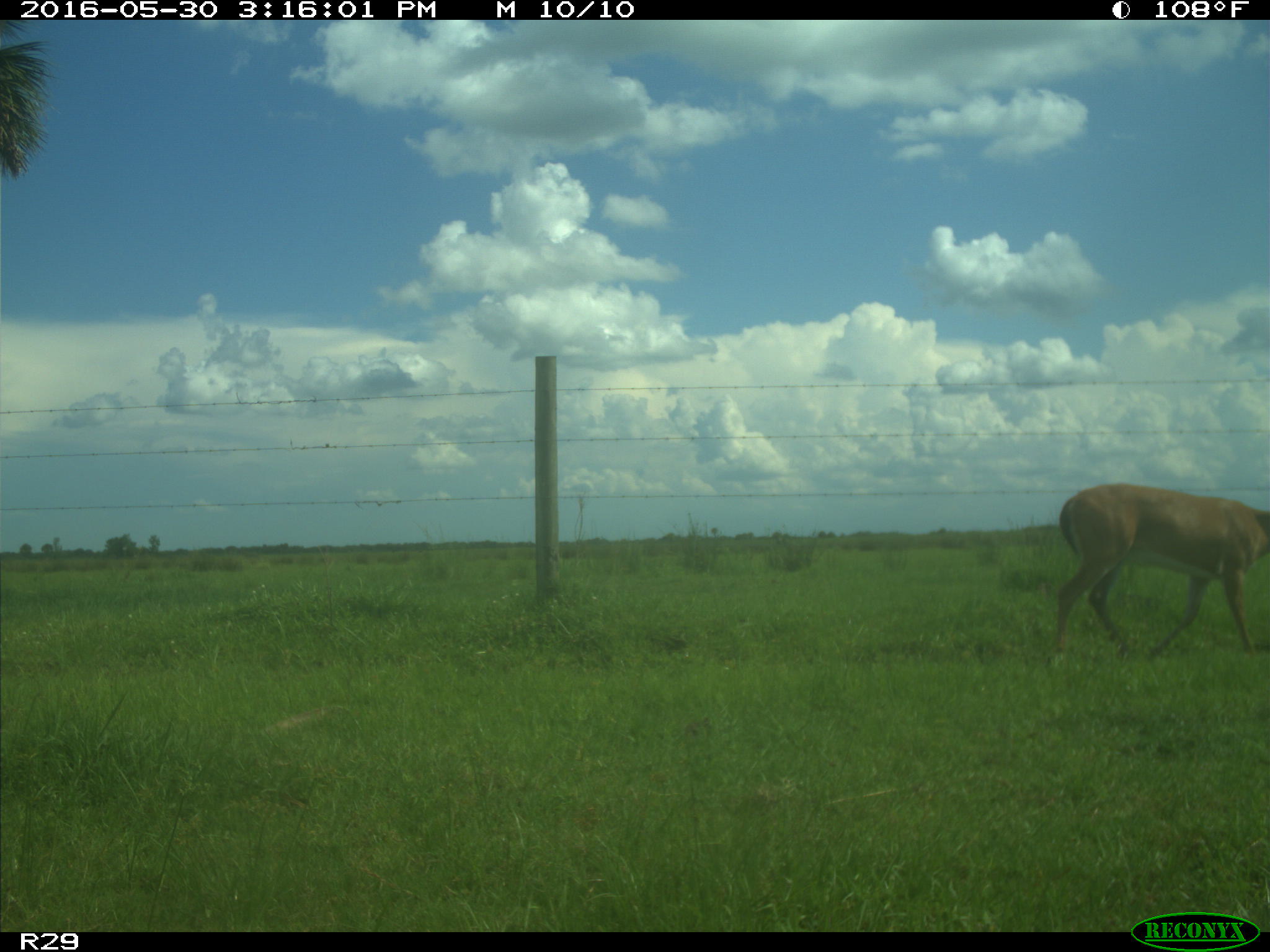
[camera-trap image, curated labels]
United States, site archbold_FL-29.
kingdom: Animalia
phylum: Chordata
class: Mammalia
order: Artiodactyla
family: Cervidae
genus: Odocoileus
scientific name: Odocoileus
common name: deer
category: unidentified deer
Unidentified deer (deer) (Odocoileus).